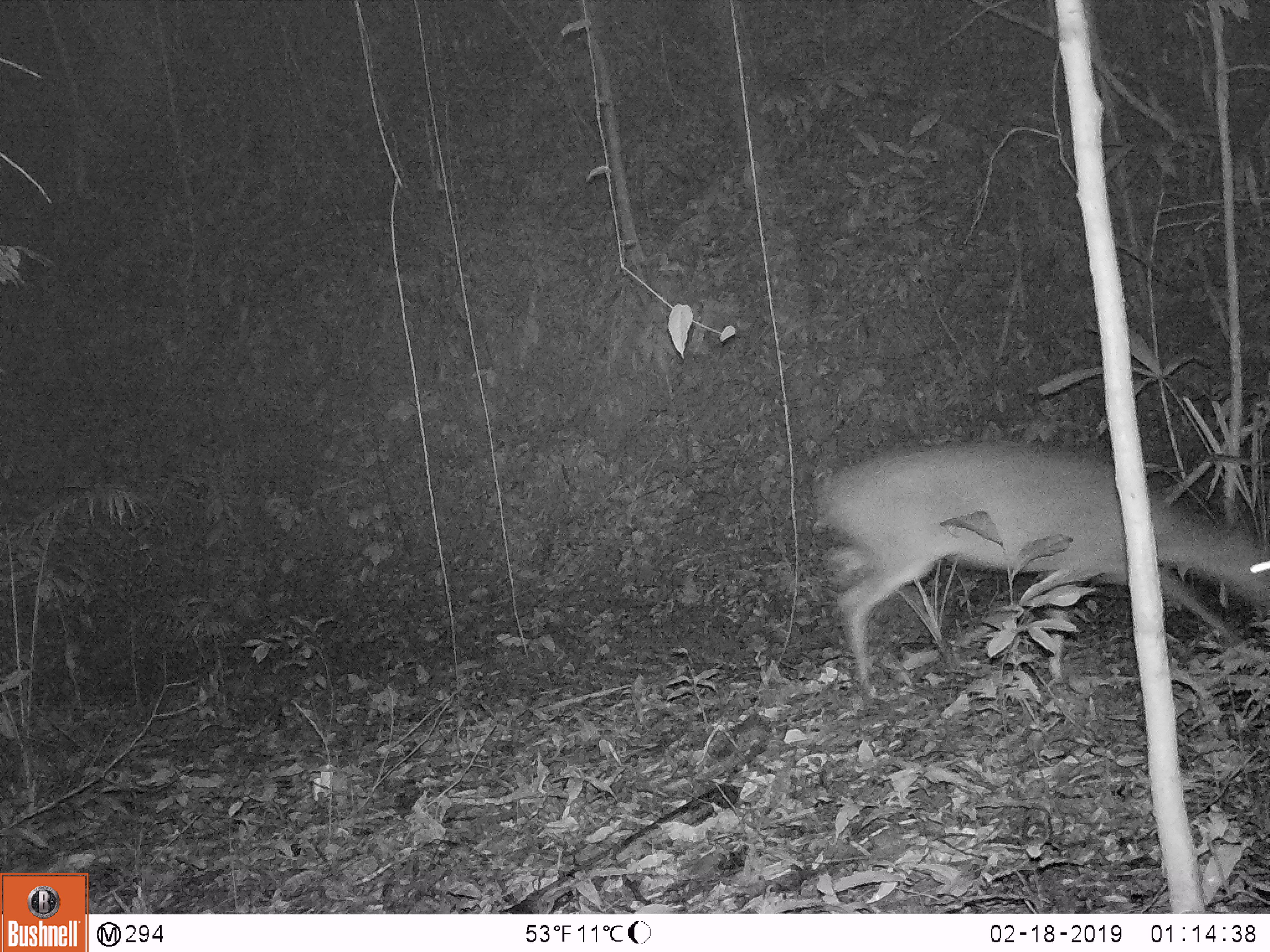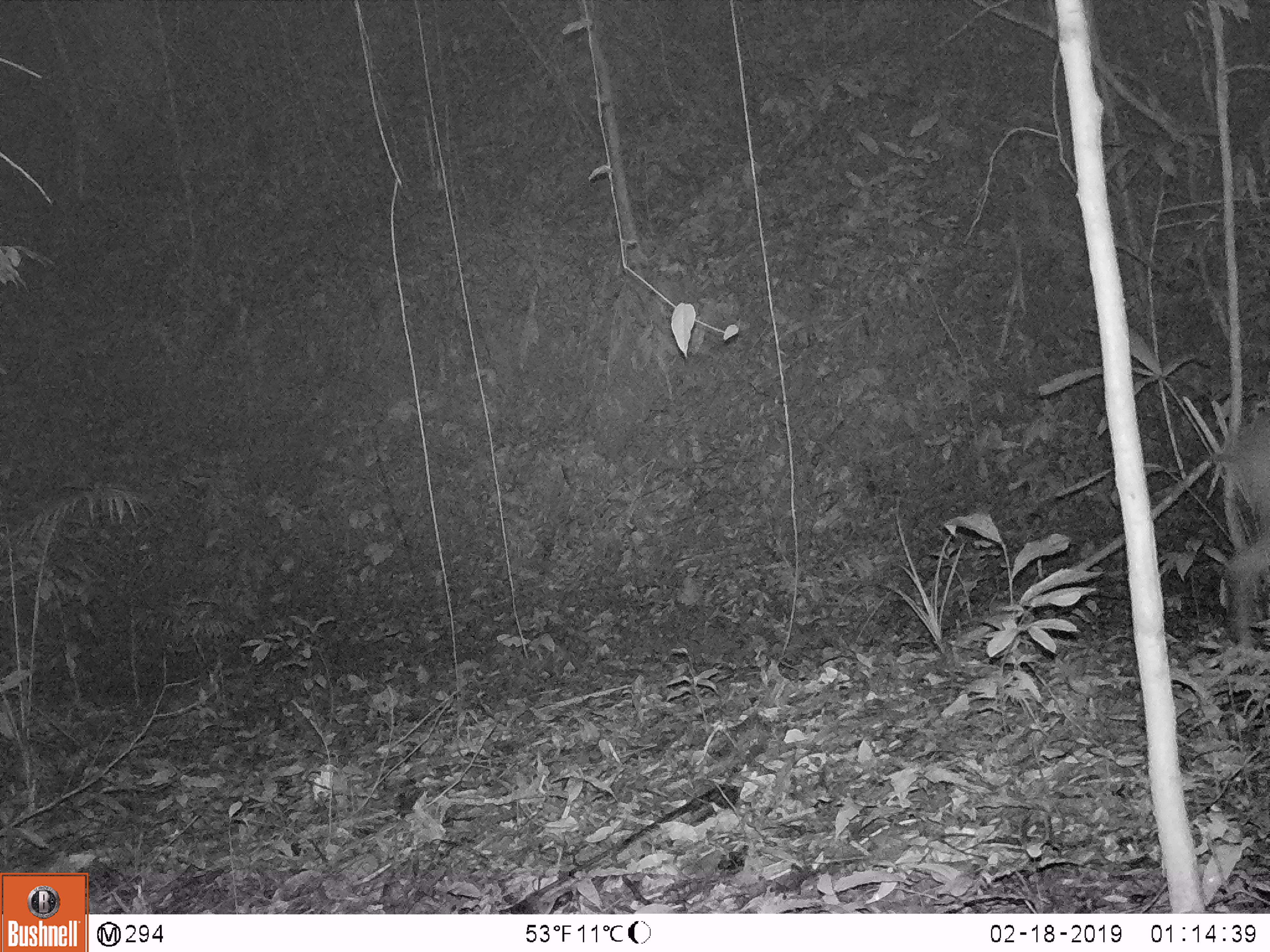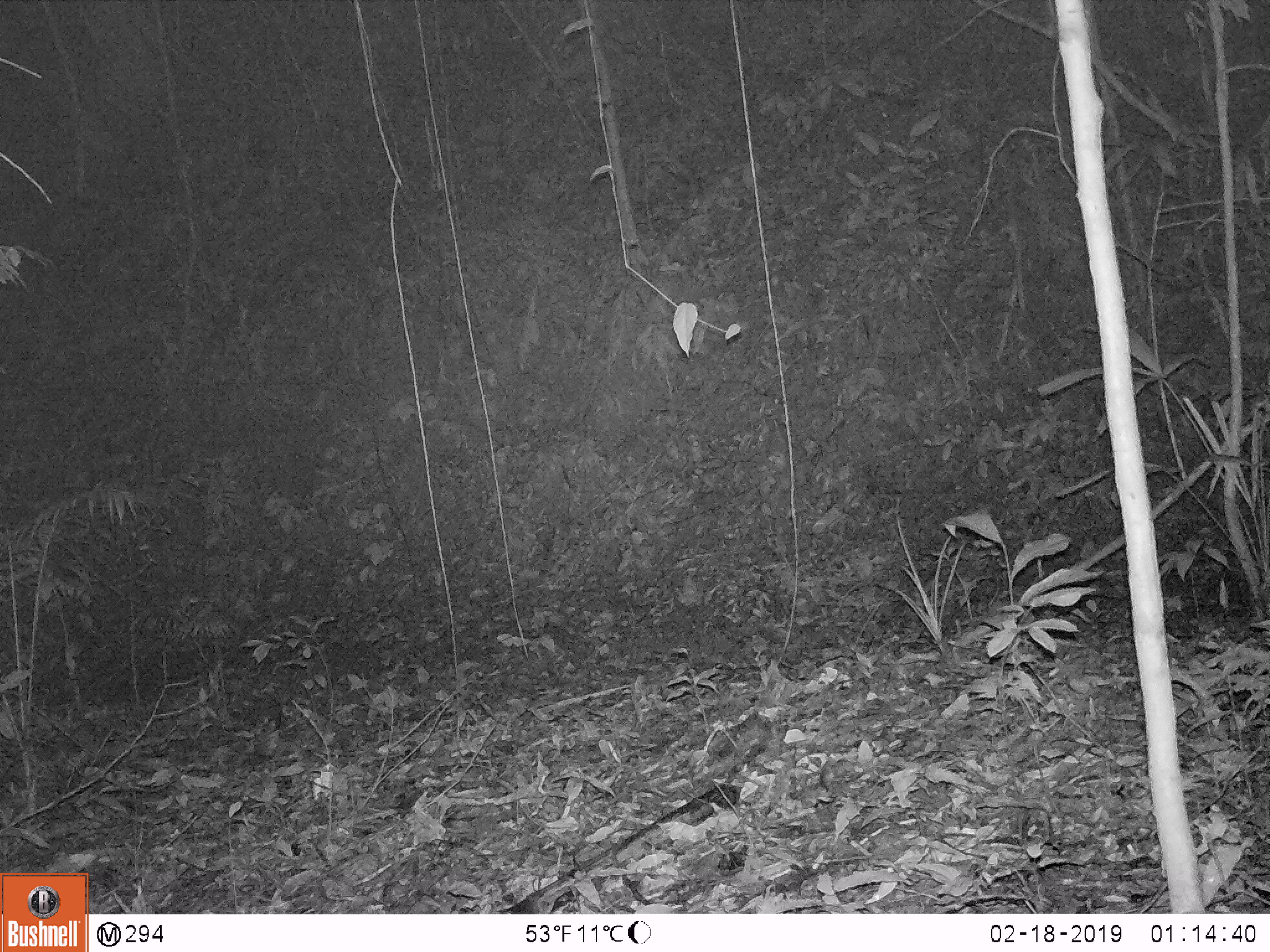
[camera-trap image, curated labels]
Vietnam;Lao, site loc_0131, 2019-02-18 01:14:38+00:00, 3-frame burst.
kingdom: Animalia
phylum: Chordata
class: Mammalia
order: Artiodactyla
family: Cervidae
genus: Muntiacus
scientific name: Muntiacus vuquangensis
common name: large-antlered muntjac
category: large antlered muntjac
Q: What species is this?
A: Large antlered muntjac (large-antlered muntjac) (Muntiacus vuquangensis).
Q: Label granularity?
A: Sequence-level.